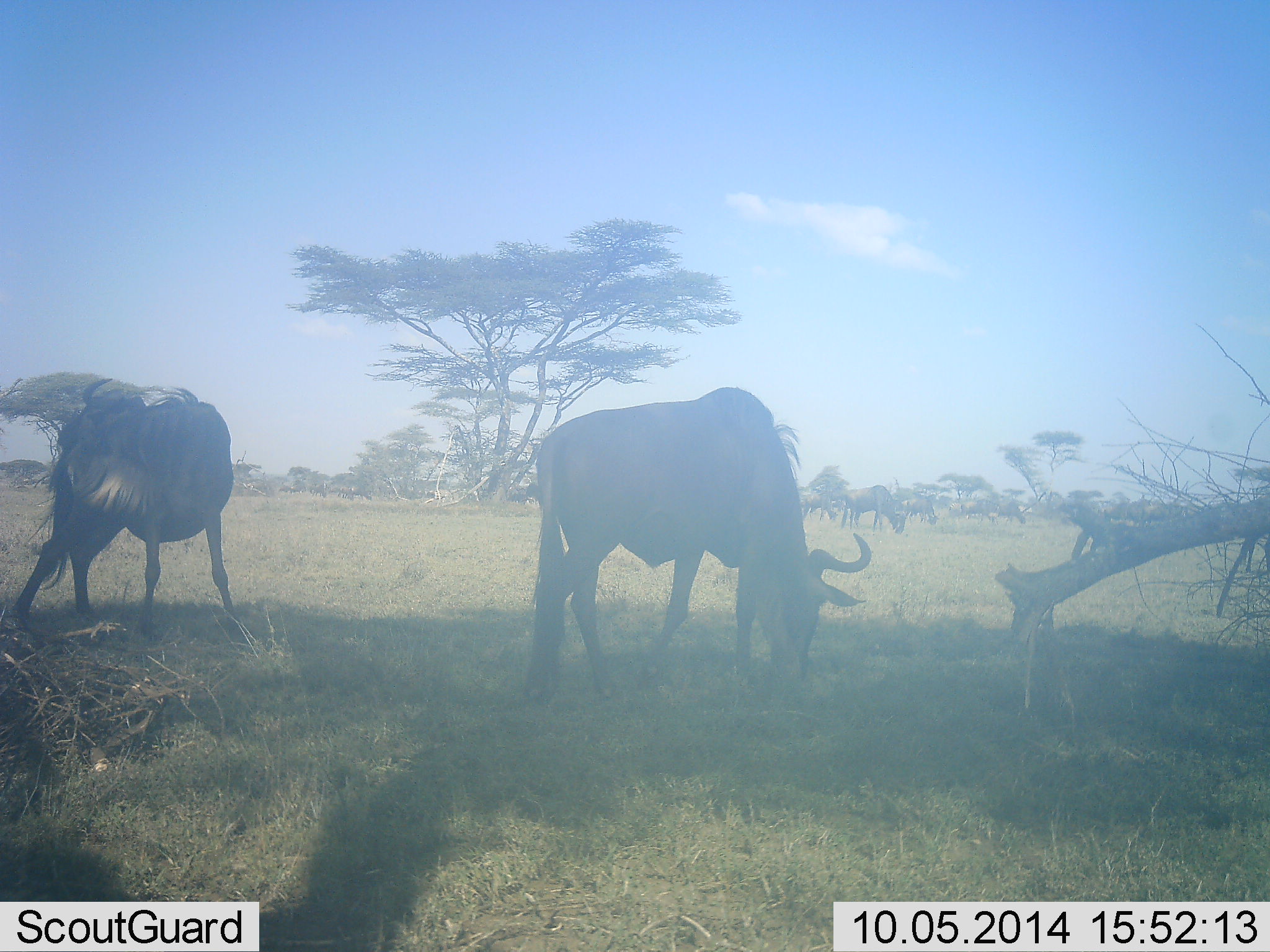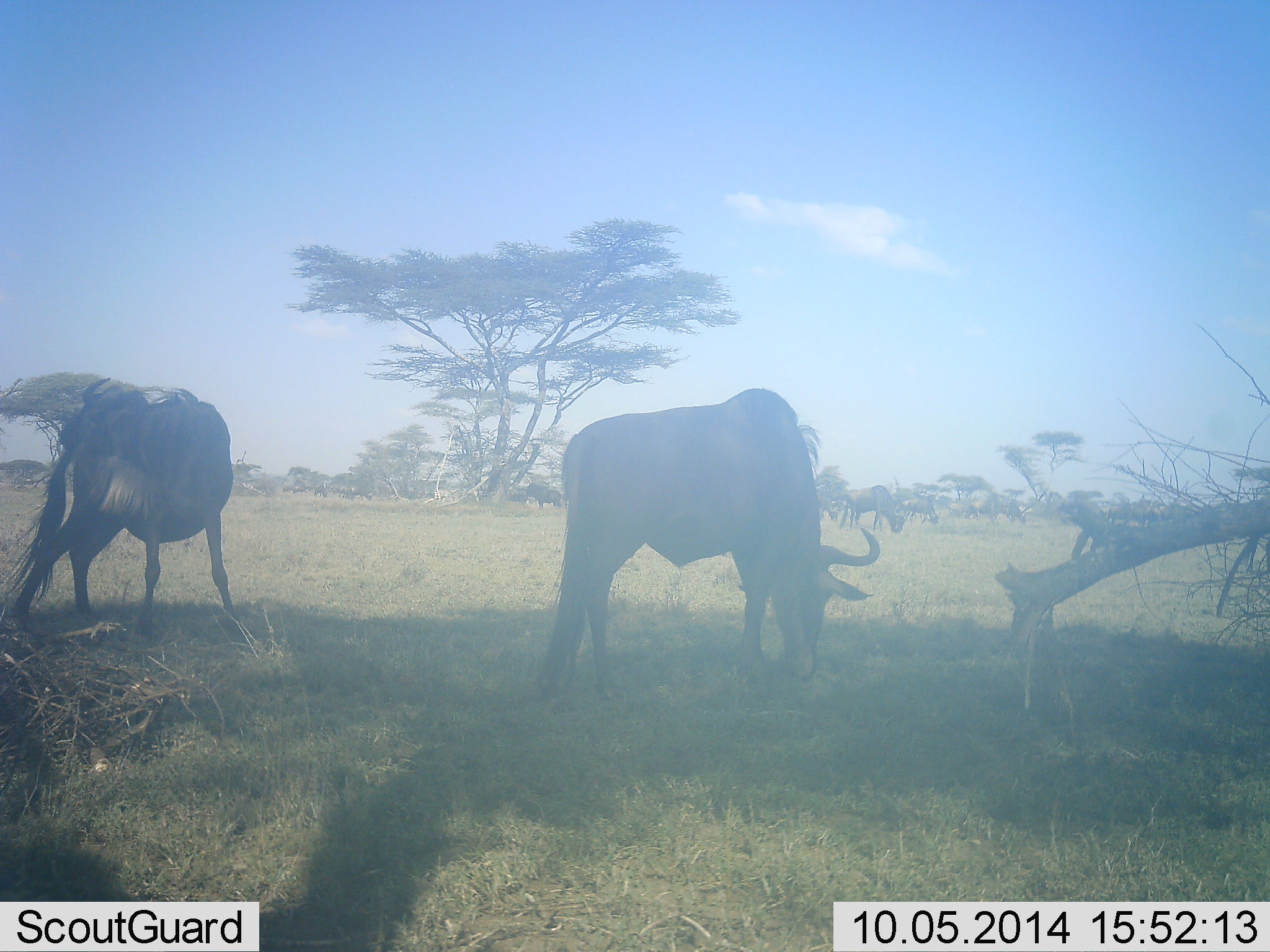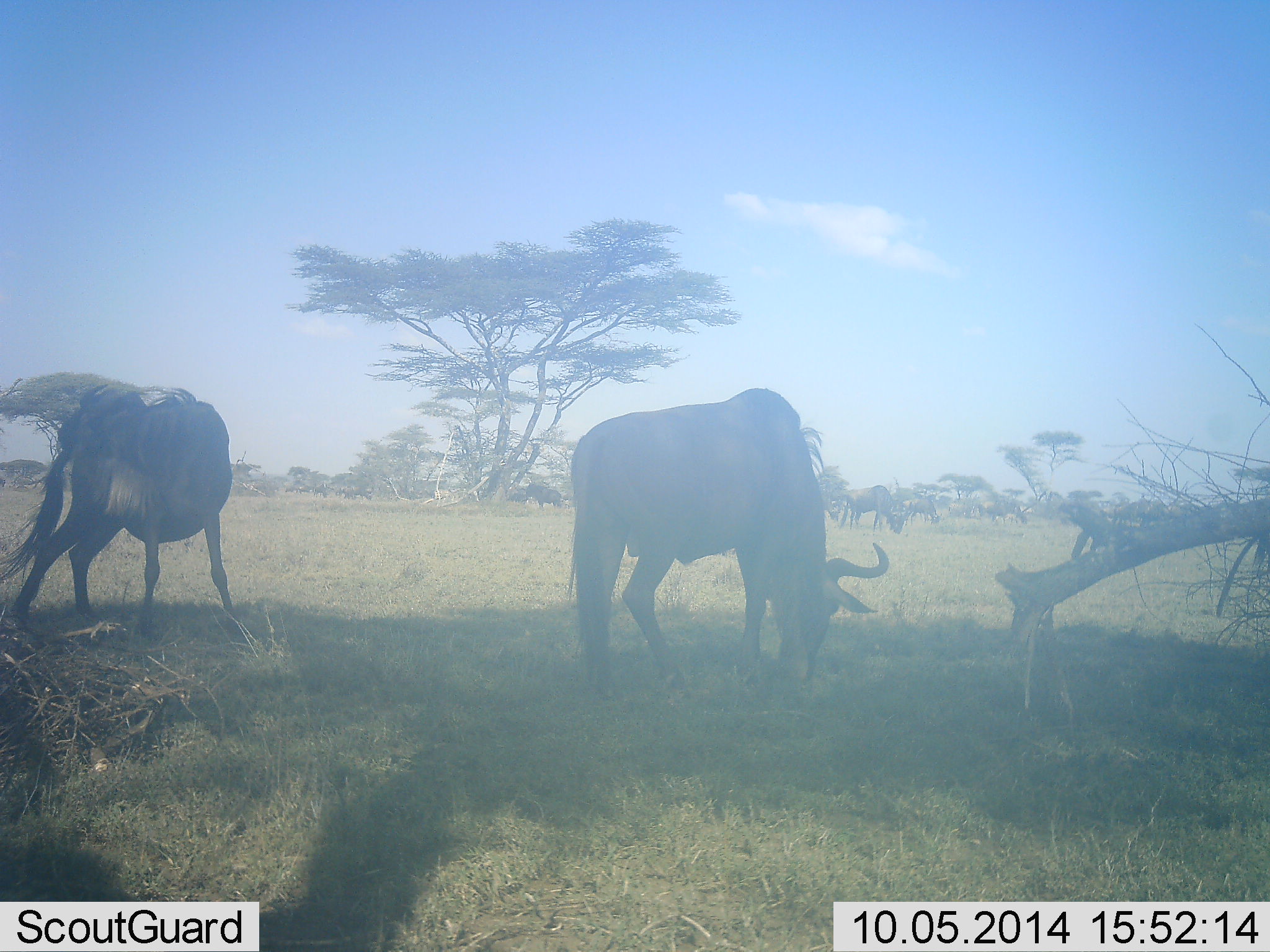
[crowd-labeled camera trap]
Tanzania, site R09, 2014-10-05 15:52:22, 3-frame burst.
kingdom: Animalia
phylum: Chordata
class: Mammalia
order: Artiodactyla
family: Bovidae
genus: Connochaetes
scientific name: Connochaetes taurinus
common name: blue wildebeest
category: wildebeest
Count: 6.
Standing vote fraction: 40%.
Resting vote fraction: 0%.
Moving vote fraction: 30%.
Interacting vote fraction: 0%.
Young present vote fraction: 0%.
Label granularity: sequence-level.